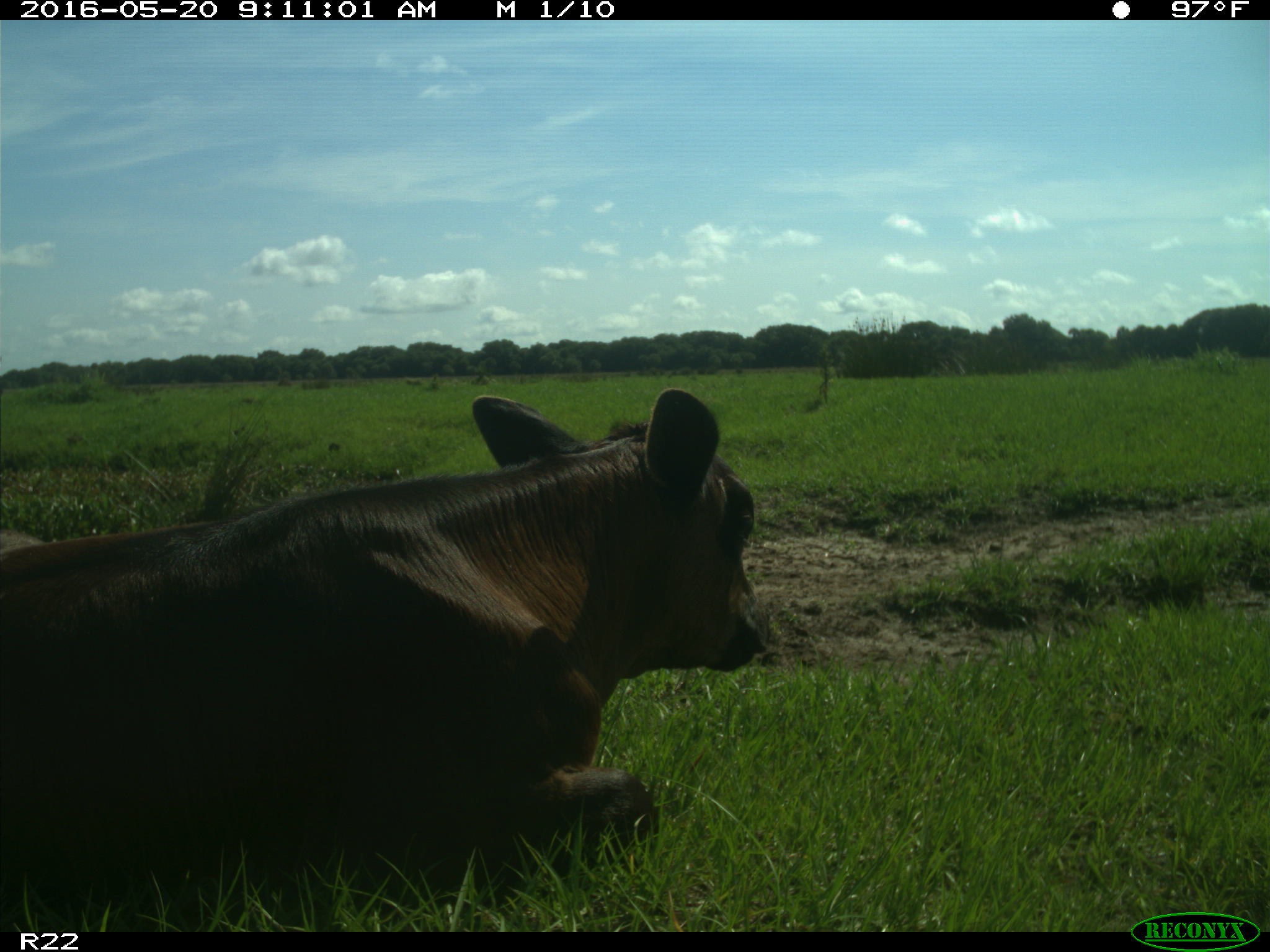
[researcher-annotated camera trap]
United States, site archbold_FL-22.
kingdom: Animalia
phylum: Chordata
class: Mammalia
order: Artiodactyla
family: Bovidae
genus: Bos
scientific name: Bos taurus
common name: domestic cow